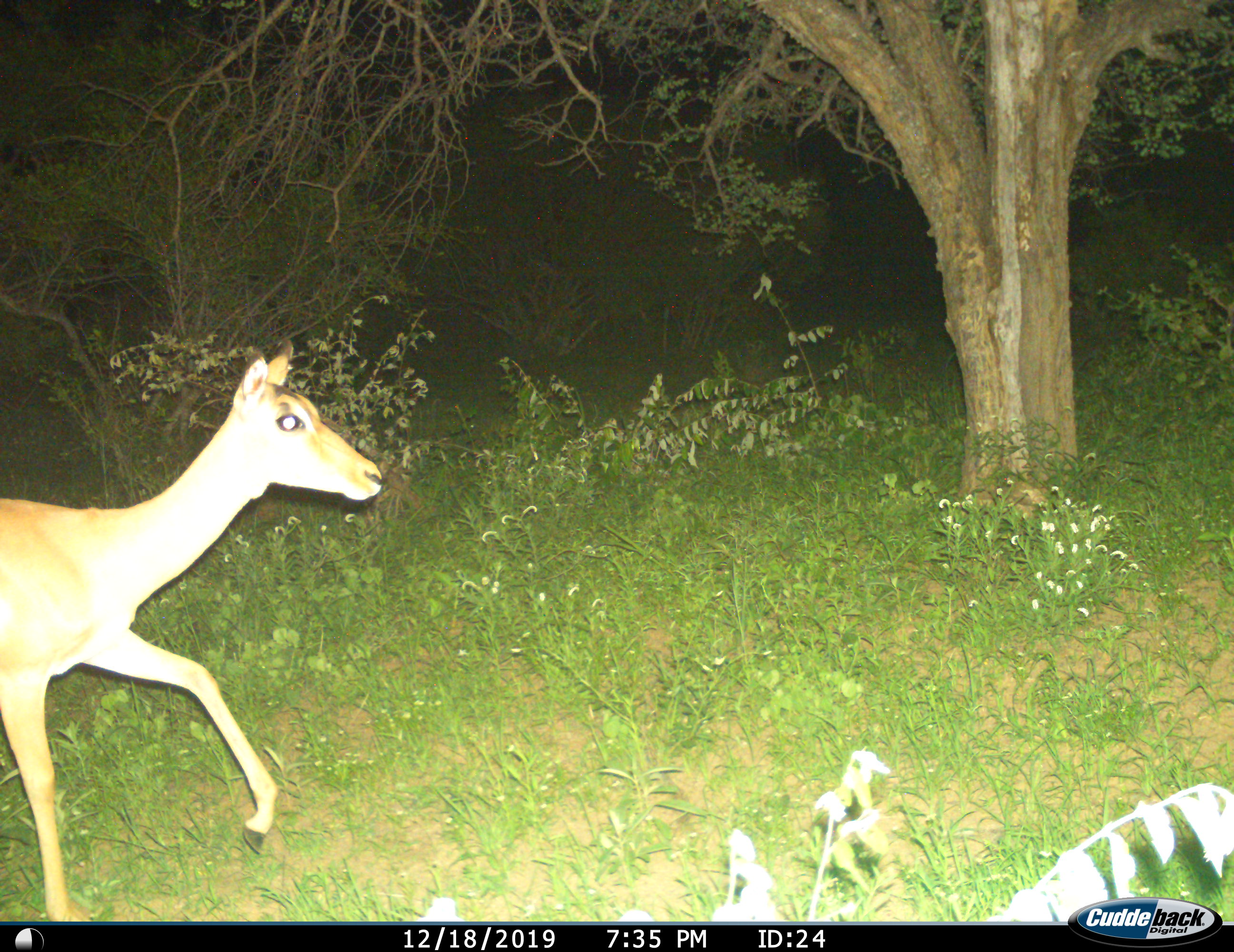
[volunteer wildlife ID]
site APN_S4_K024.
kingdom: Animalia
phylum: Chordata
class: Mammalia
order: Artiodactyla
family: Bovidae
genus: Aepyceros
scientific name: Aepyceros melampus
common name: impala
Impala (Aepyceros melampus), count 1. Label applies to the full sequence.